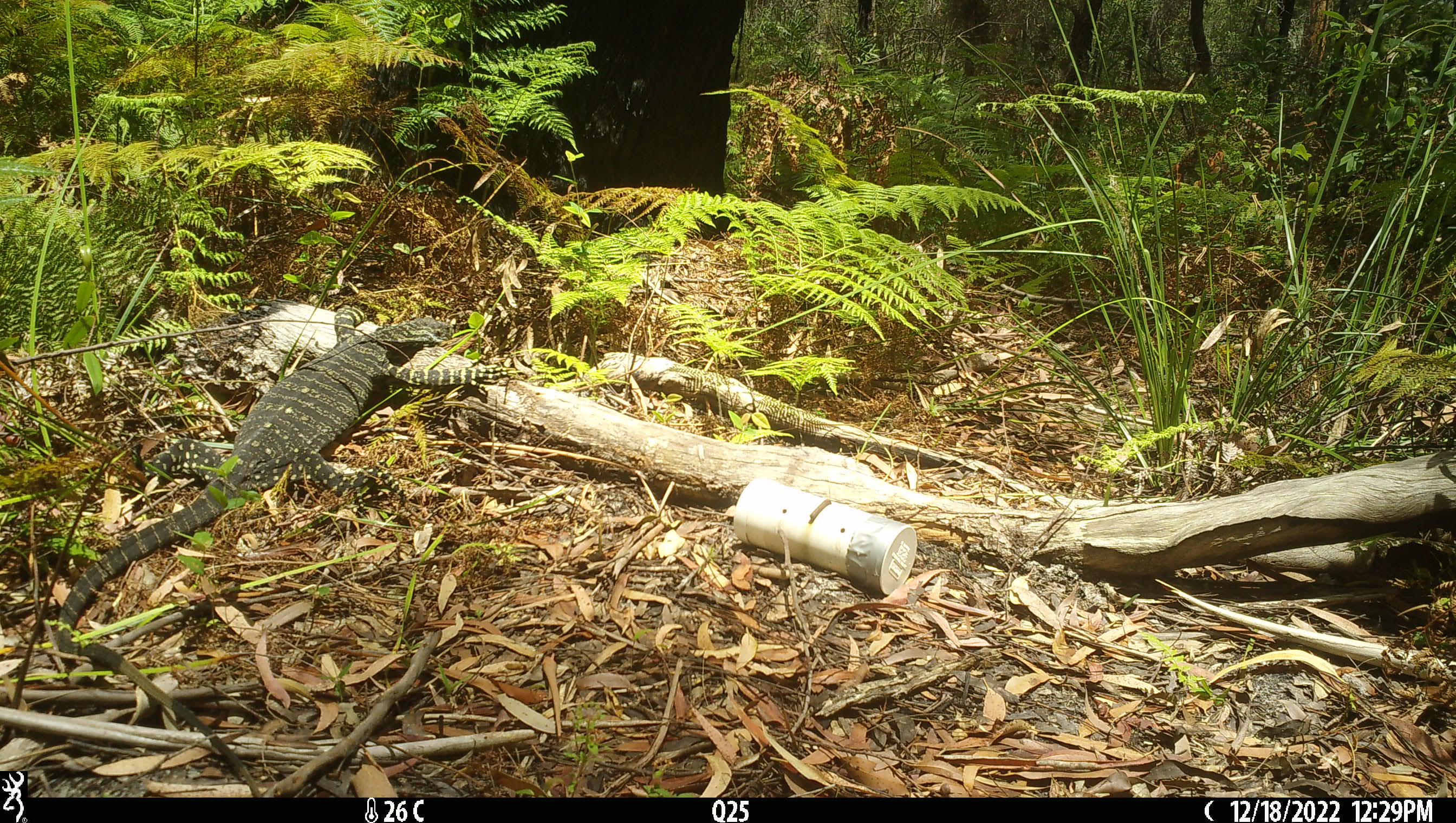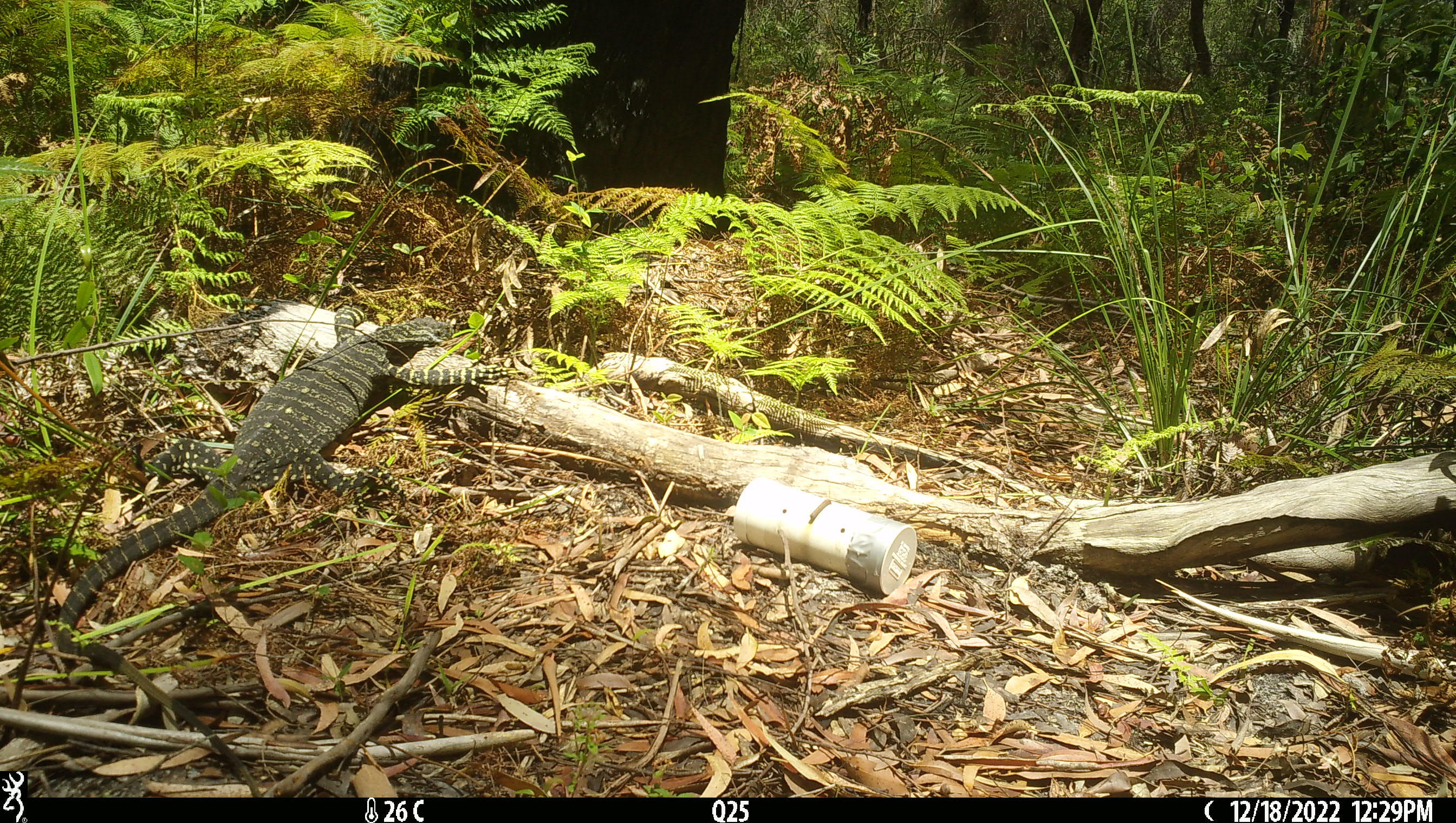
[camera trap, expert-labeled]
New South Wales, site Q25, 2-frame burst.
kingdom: Animalia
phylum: Chordata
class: Reptilia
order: Squamata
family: Varanidae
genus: Varanus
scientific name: Varanus varius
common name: lace monitor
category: goanna